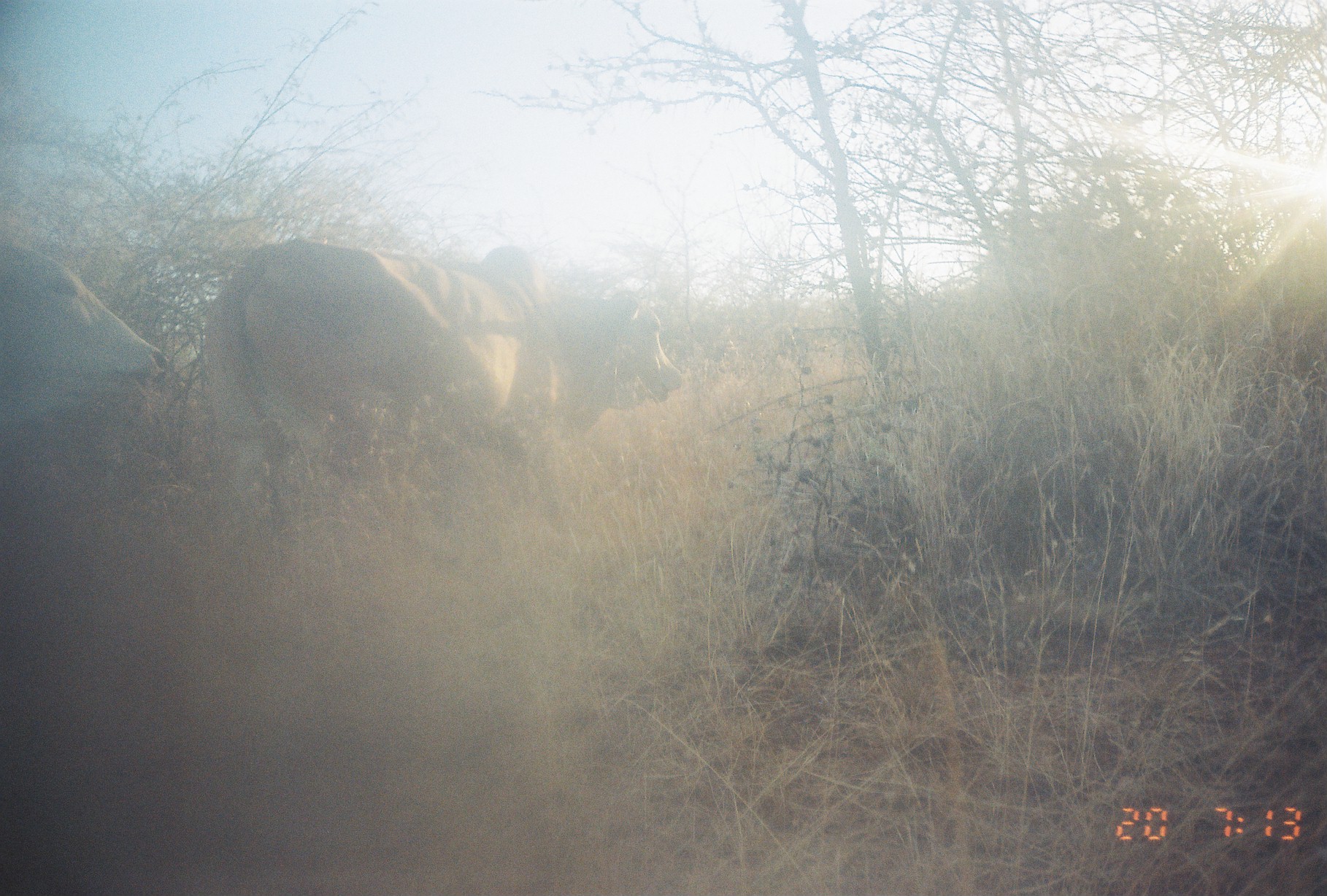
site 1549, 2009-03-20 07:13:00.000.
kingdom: Animalia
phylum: Chordata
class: Mammalia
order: Artiodactyla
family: Bovidae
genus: Bos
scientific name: Bos taurus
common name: domestic cattle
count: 2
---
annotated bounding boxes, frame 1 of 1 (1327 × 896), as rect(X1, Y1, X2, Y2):
bos taurus: rect(195, 233, 683, 583); rect(0, 242, 171, 448)